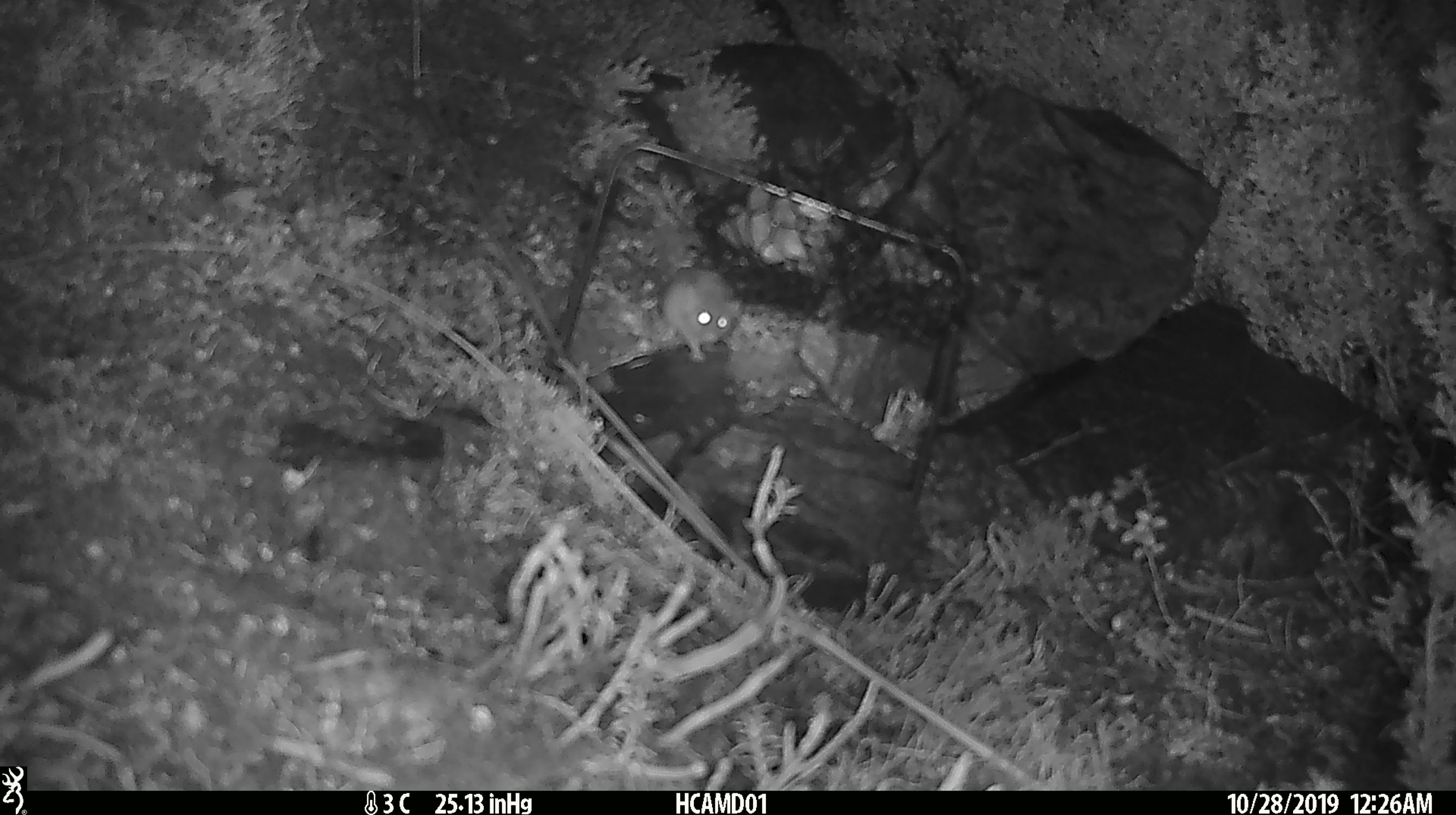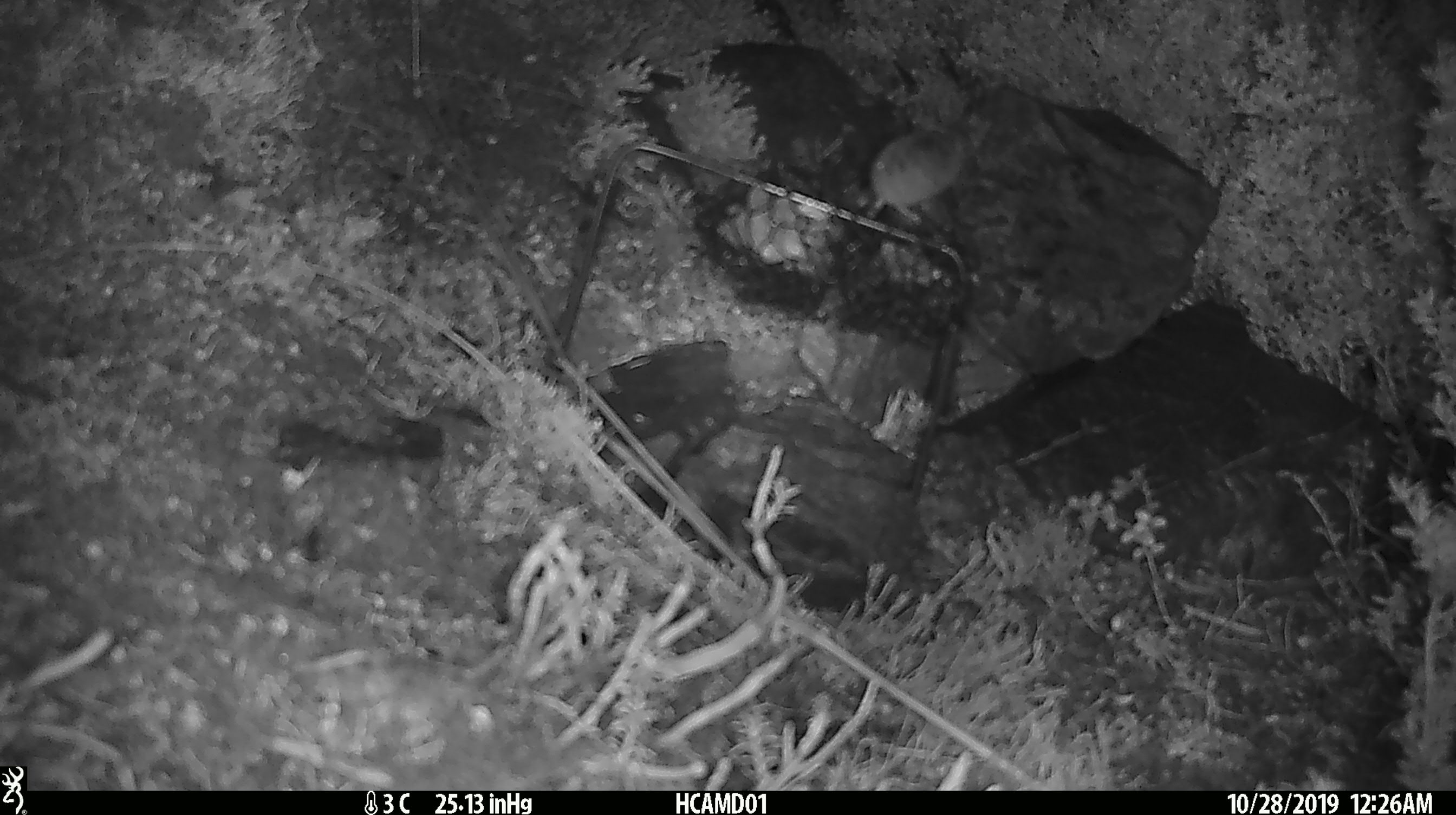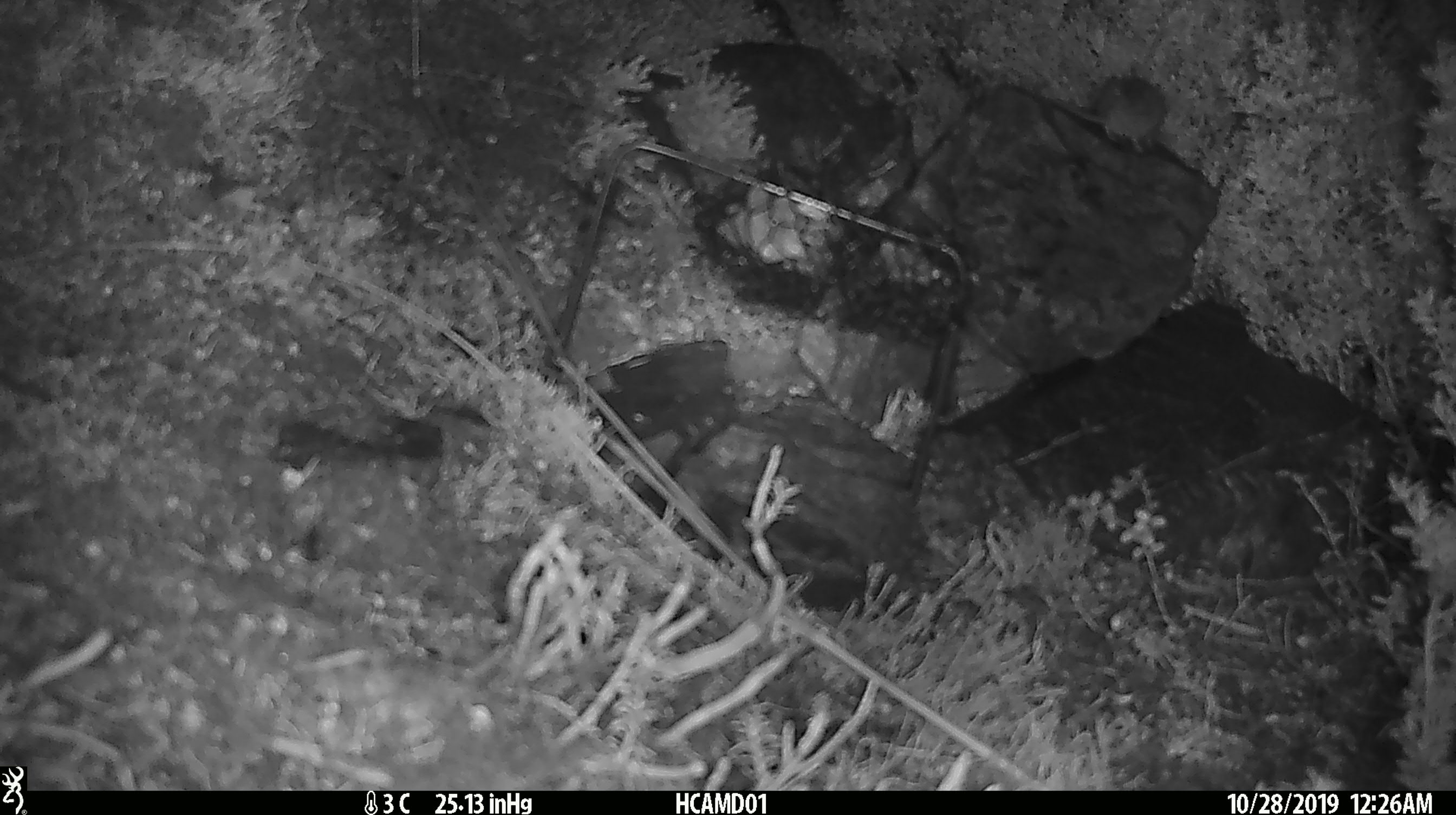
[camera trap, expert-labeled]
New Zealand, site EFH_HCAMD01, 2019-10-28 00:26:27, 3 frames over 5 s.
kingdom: Animalia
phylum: Chordata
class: Mammalia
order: Rodentia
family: Muridae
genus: Mus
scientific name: Mus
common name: mouse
Mouse (Mus).